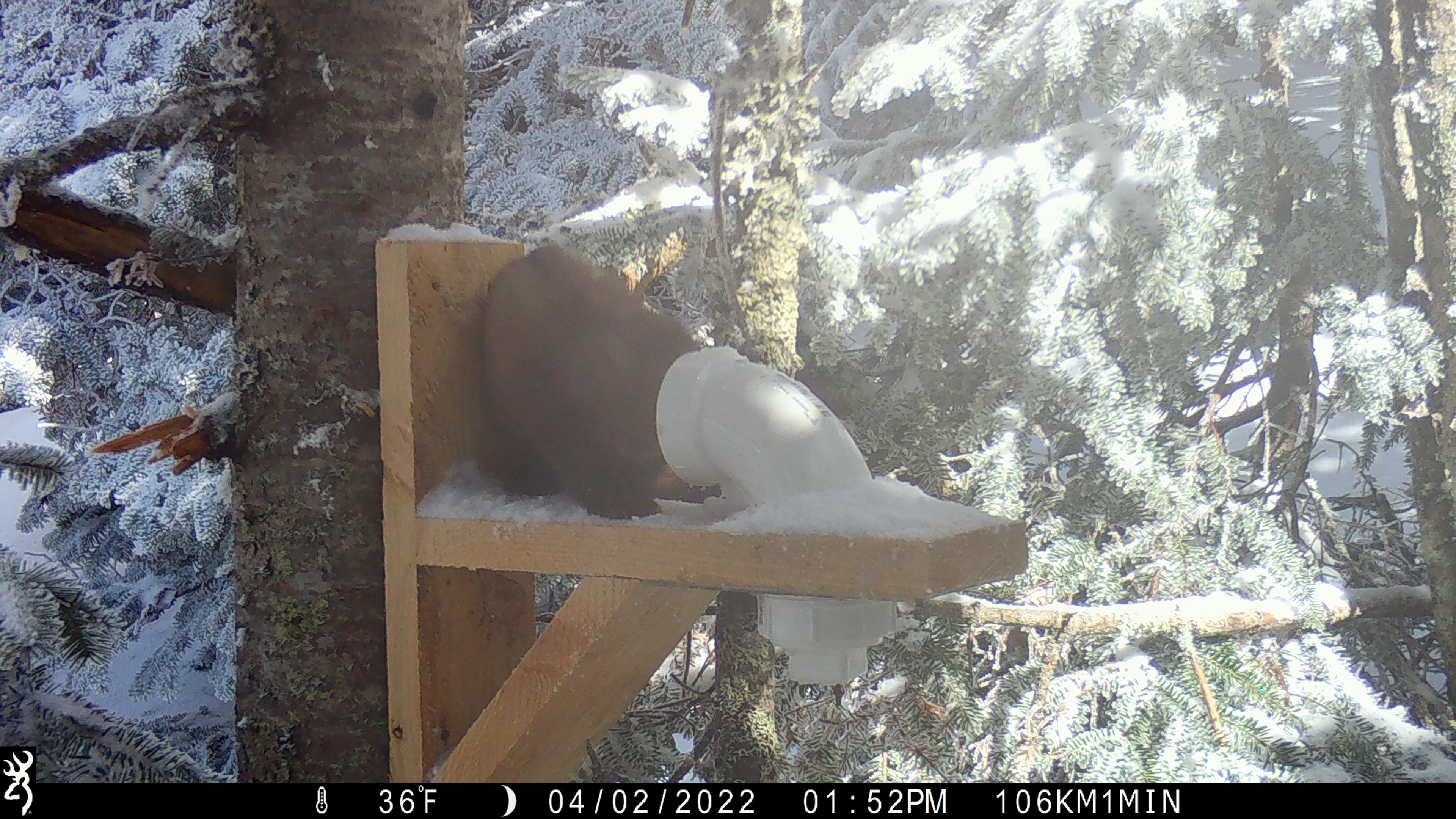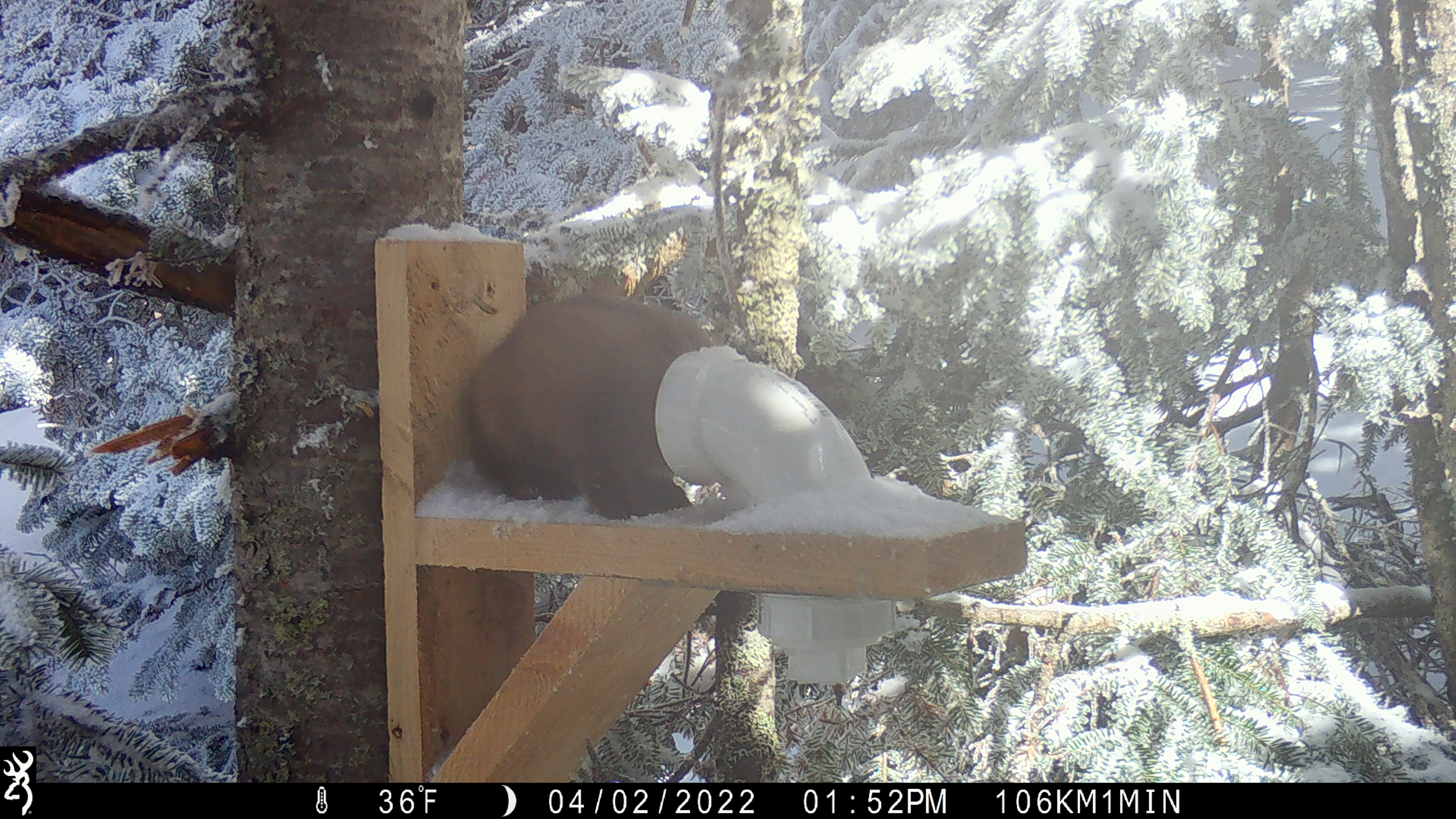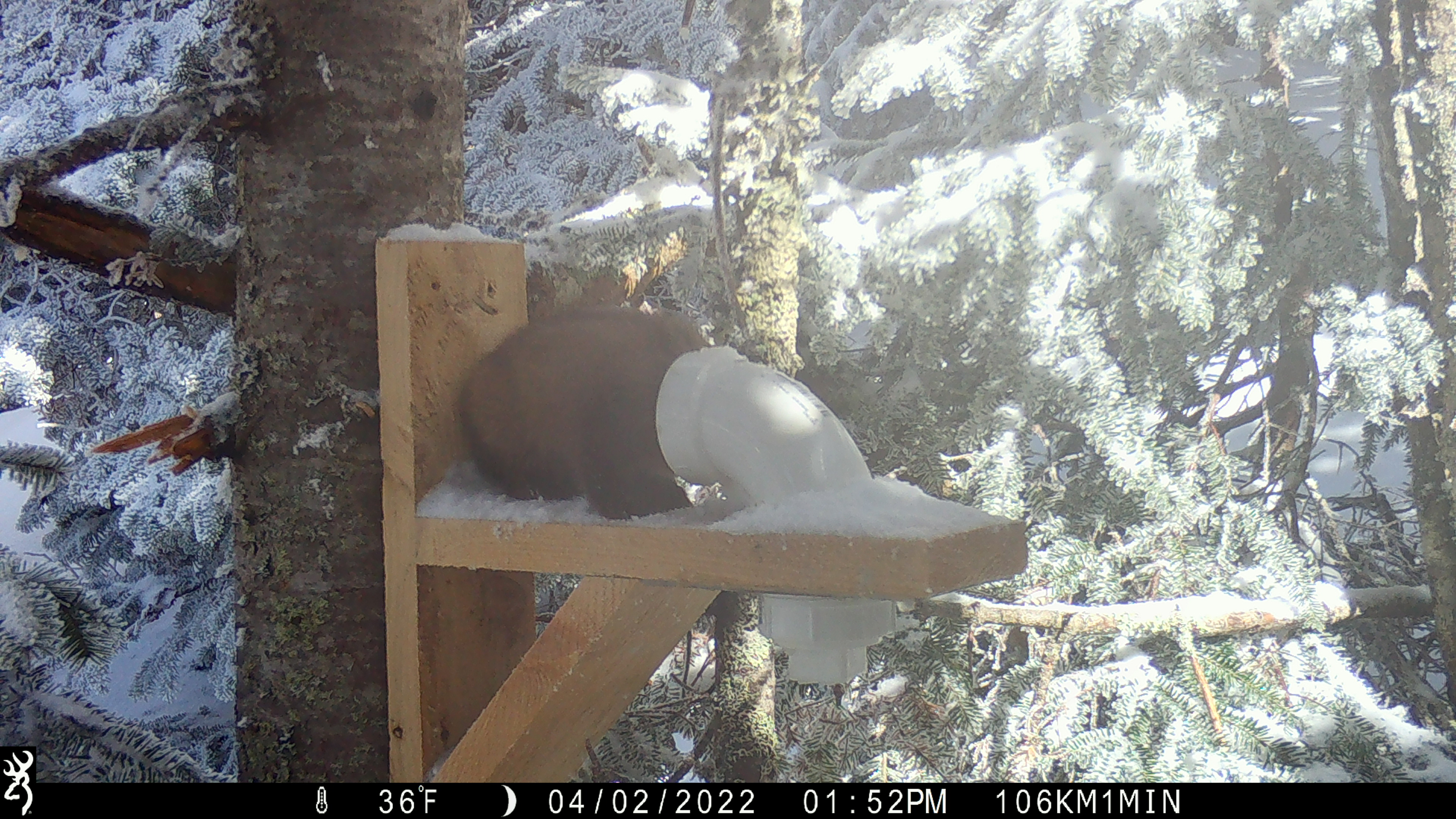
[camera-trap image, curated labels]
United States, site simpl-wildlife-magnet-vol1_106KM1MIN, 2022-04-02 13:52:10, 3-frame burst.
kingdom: Animalia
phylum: Chordata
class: Mammalia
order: Carnivora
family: Mustelidae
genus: Martes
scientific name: Martes americana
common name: american marten